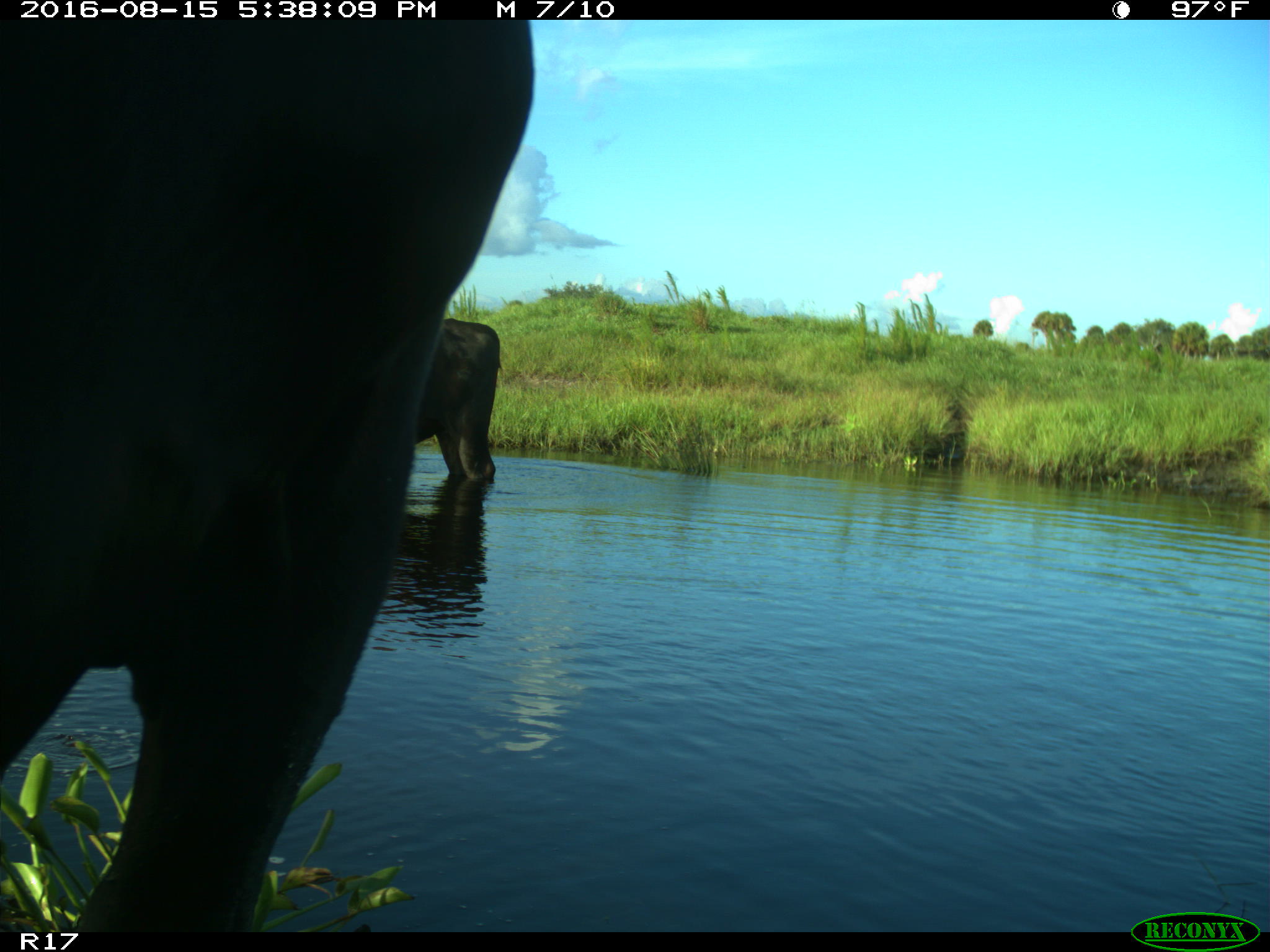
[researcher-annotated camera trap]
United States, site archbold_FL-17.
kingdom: Animalia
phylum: Chordata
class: Mammalia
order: Artiodactyla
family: Bovidae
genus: Bos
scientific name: Bos taurus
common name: domestic cow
Bos taurus (domestic cow).